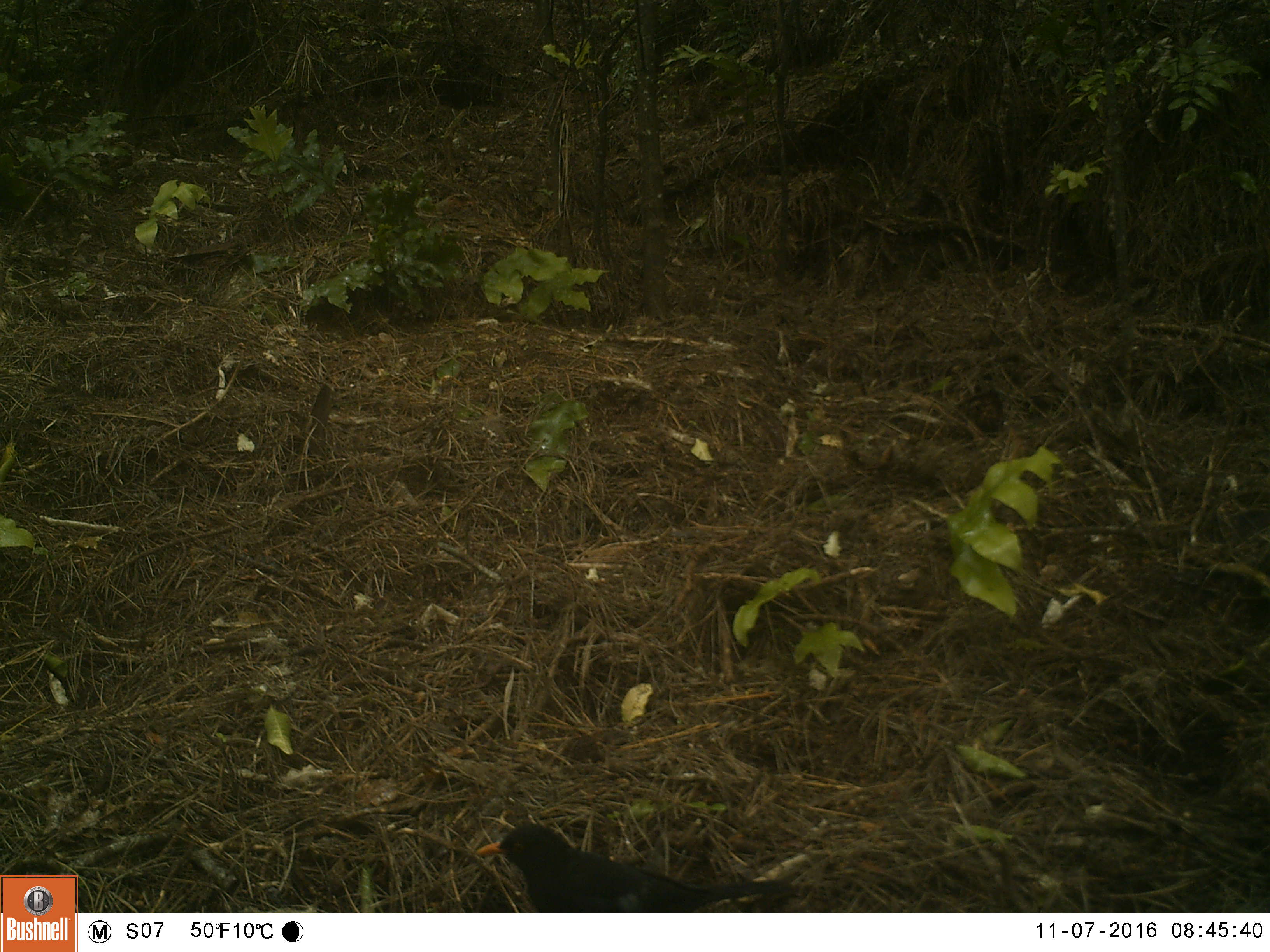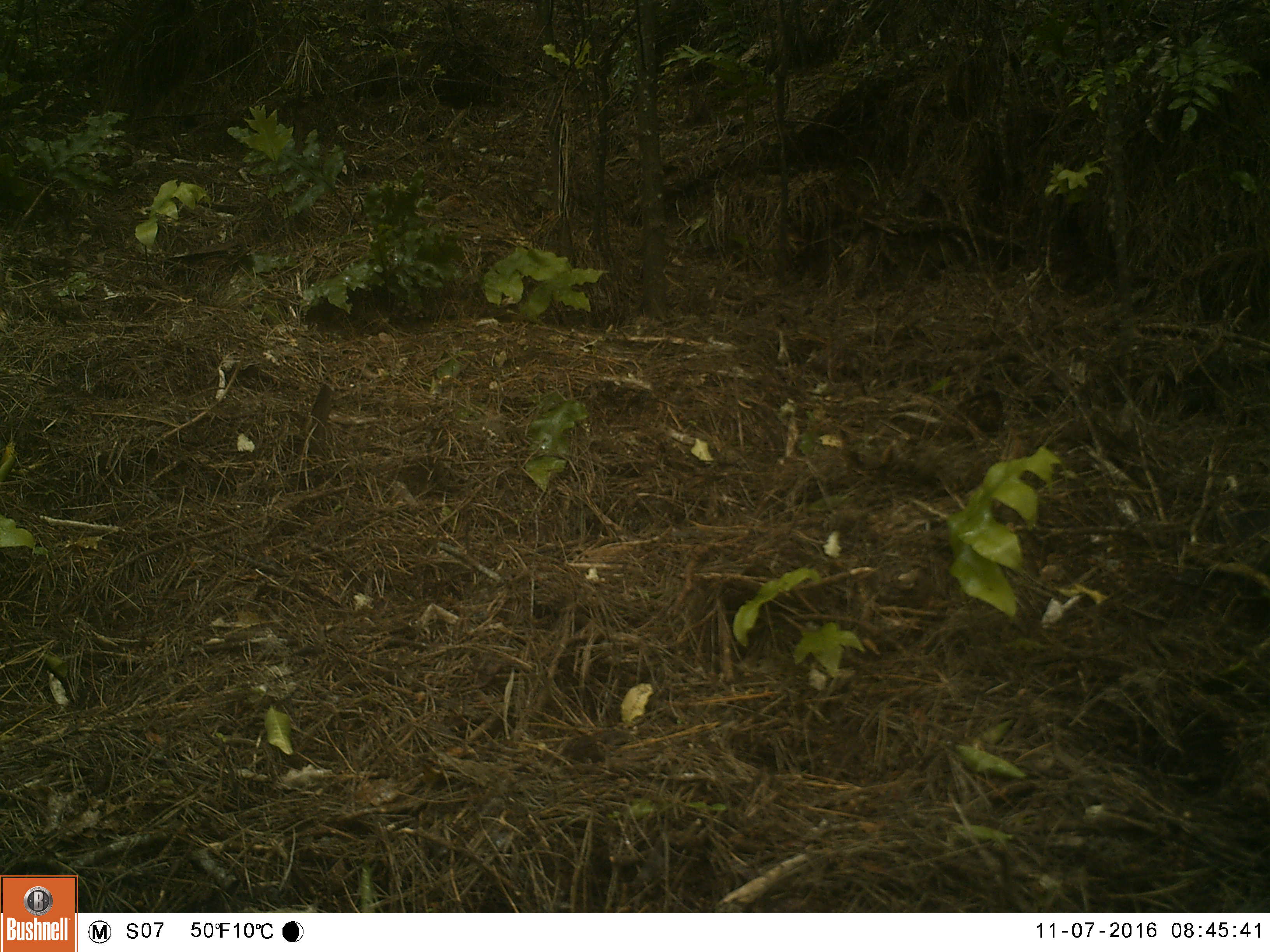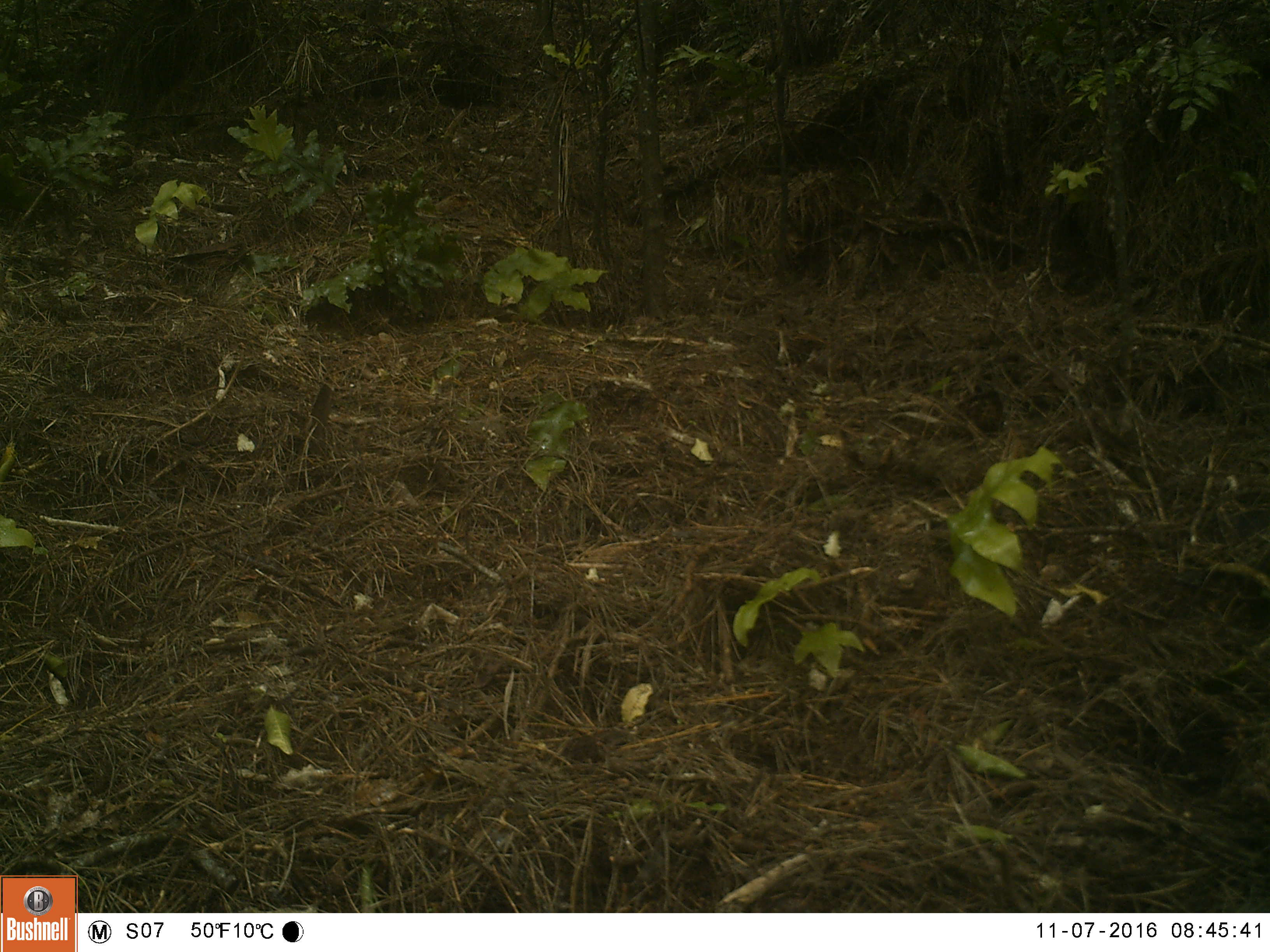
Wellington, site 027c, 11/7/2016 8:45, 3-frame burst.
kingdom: Animalia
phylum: Chordata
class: Aves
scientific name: Aves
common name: bird